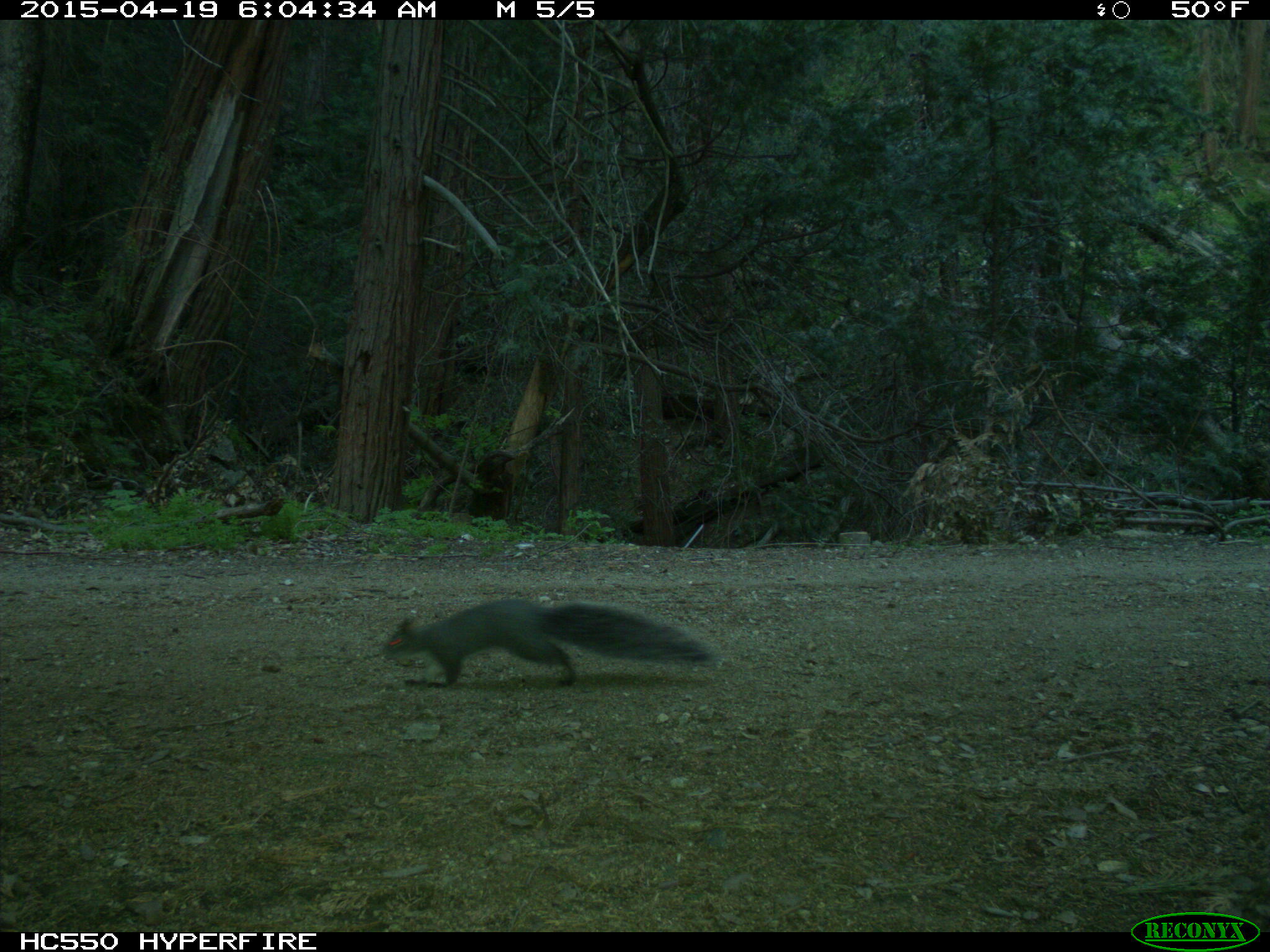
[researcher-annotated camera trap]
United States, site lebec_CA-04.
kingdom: Animalia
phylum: Chordata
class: Mammalia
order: Rodentia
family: Sciuridae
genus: Sciurus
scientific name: Sciurus carolinensis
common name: eastern gray squirrel